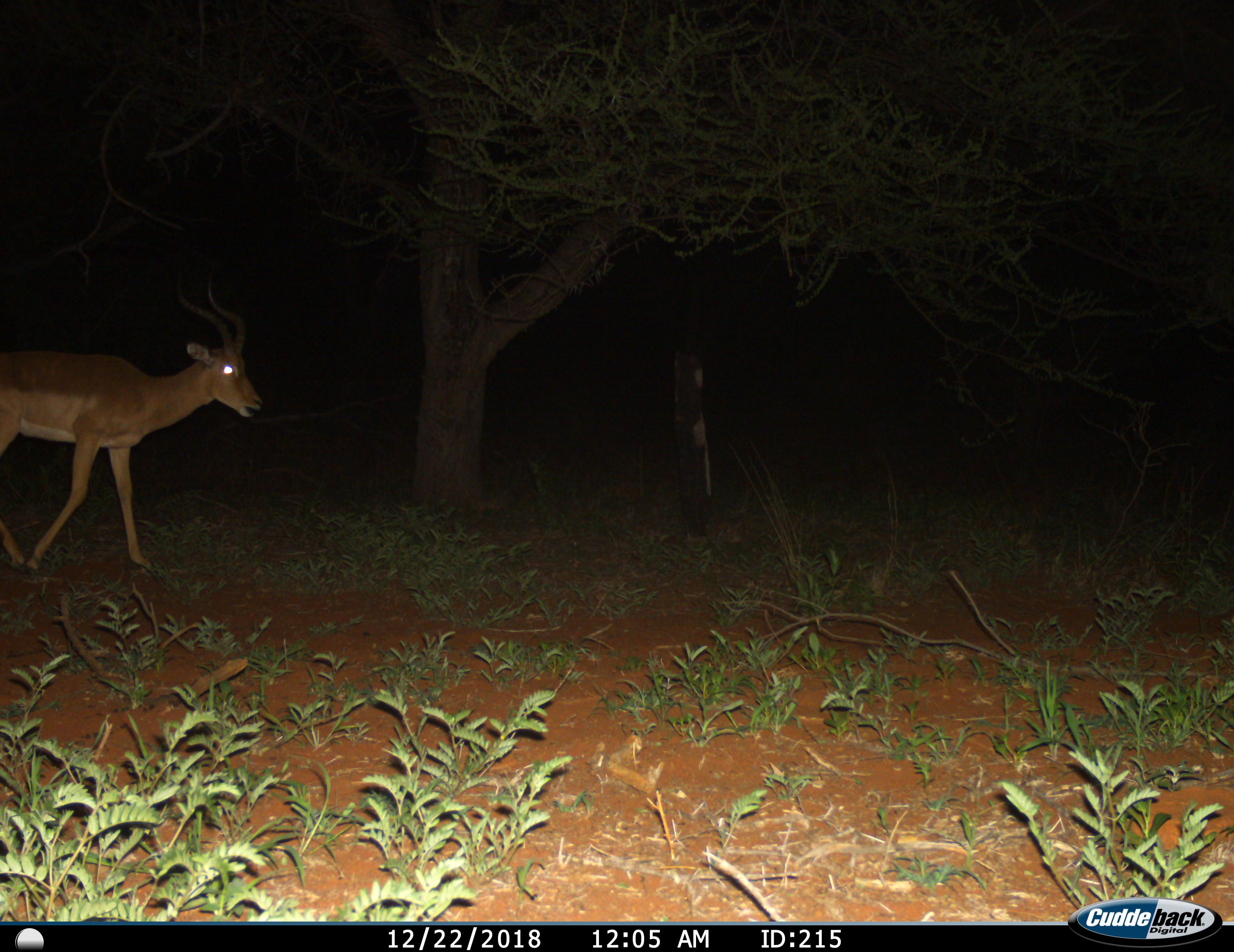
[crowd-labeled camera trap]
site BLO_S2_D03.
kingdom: Animalia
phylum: Chordata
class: Mammalia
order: Artiodactyla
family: Bovidae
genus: Aepyceros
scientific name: Aepyceros melampus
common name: impala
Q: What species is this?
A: Impala (Aepyceros melampus).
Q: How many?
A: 1.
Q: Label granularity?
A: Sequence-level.